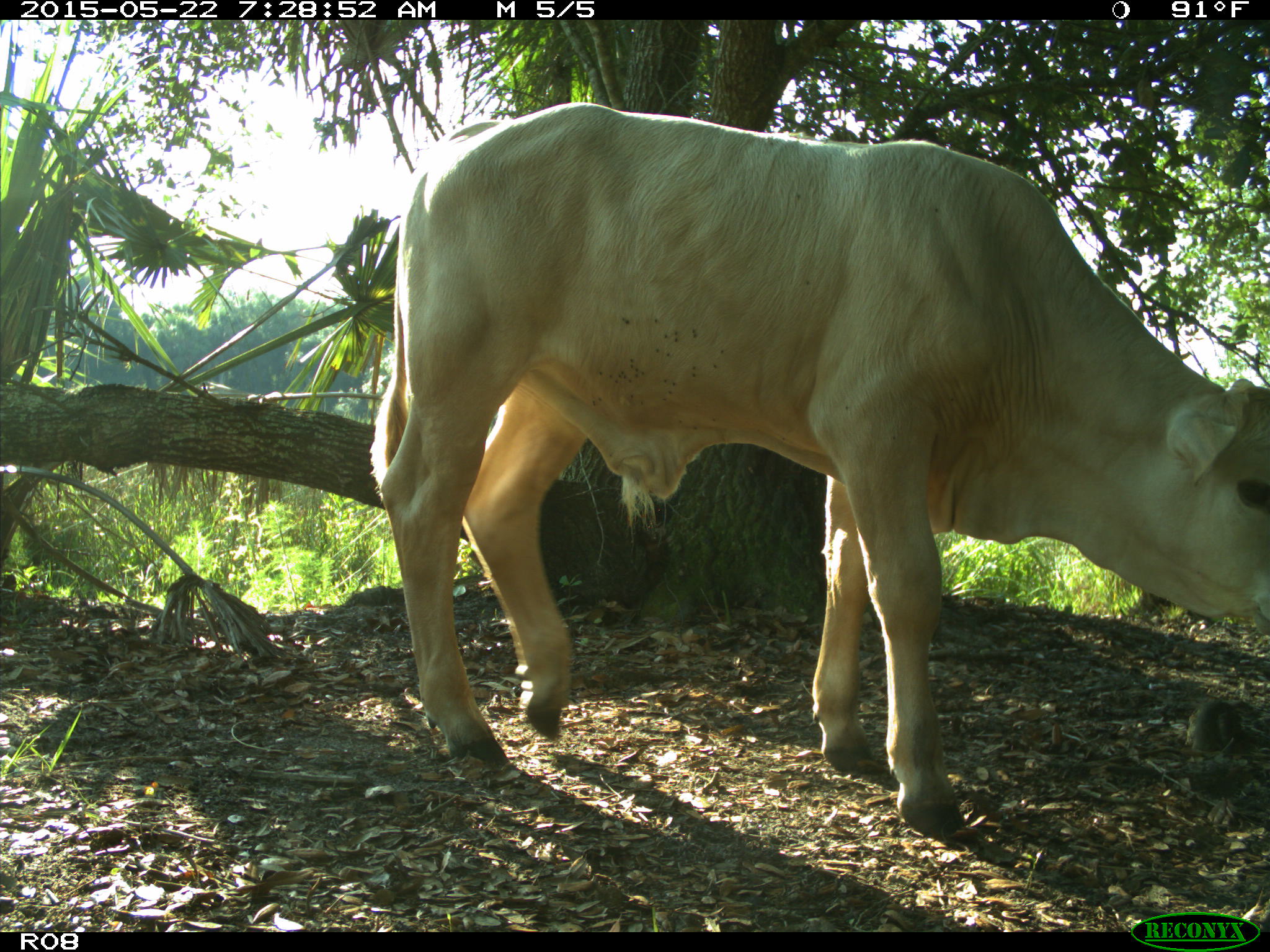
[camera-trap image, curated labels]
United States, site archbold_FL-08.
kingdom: Animalia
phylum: Chordata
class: Mammalia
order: Artiodactyla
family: Bovidae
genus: Bos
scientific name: Bos taurus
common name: domestic cow